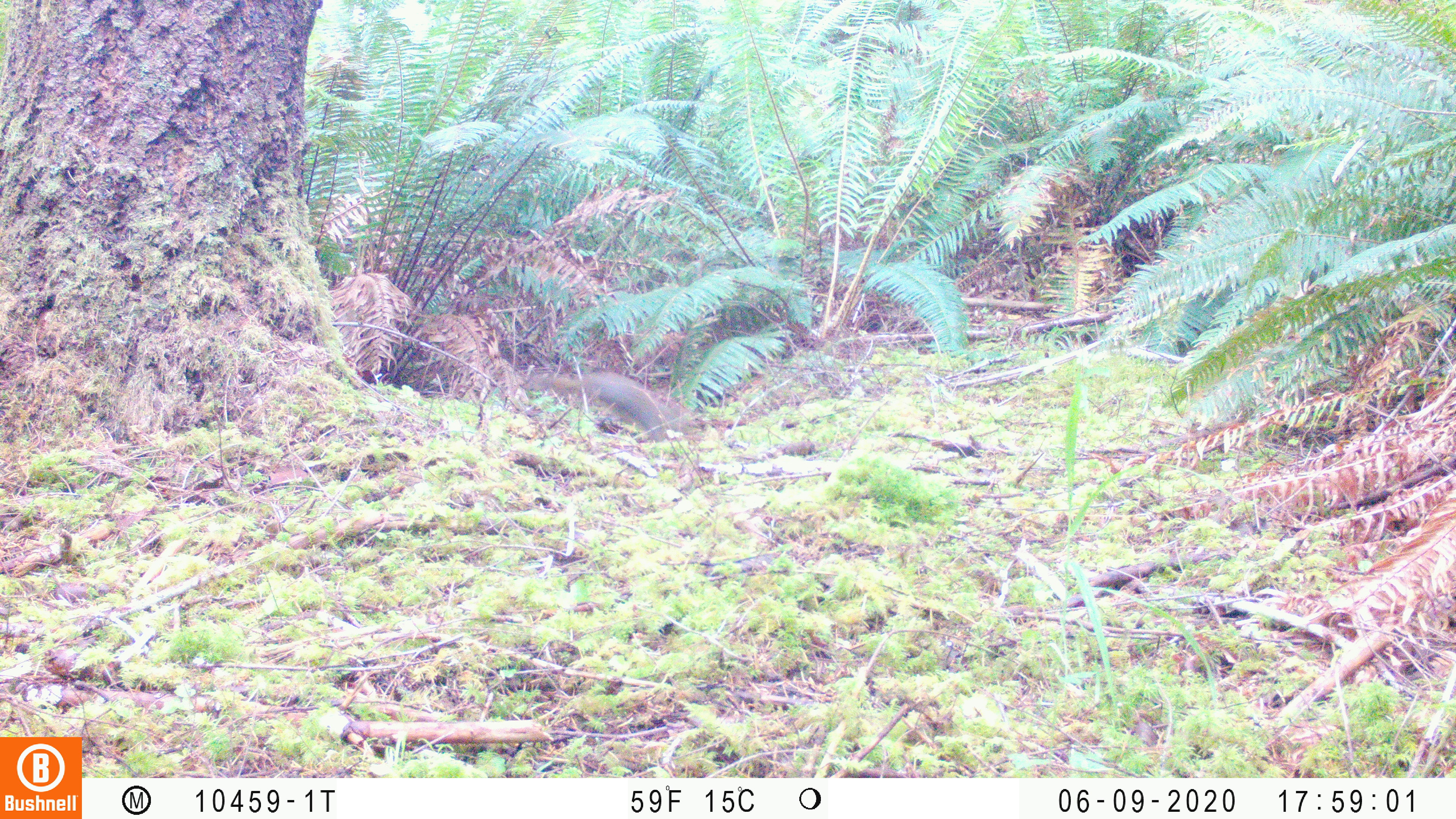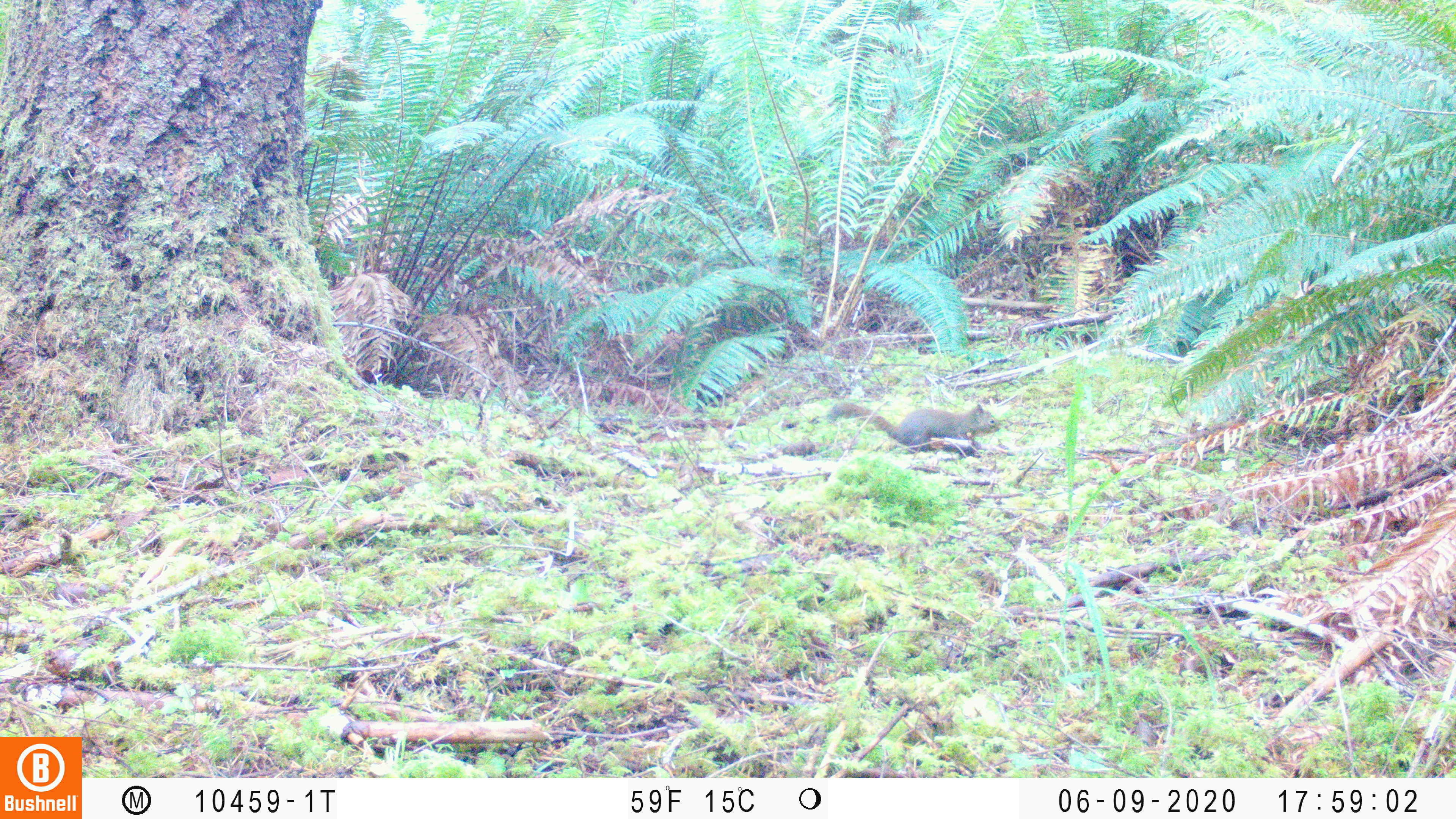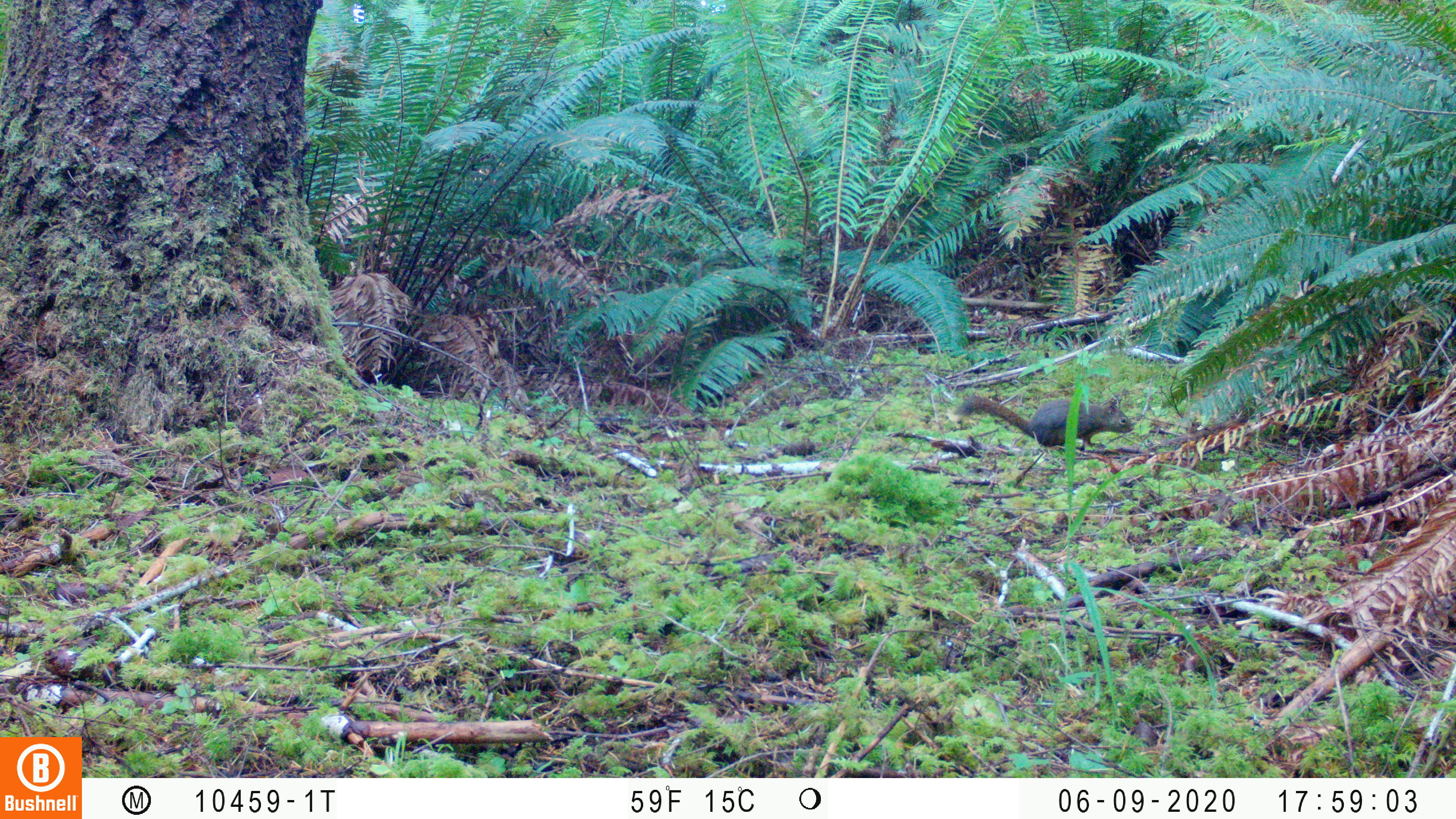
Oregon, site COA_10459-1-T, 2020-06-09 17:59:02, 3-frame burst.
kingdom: Animalia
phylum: Chordata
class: Mammalia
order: Rodentia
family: Sciuridae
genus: Tamiasciurus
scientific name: Tamiasciurus douglasii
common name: douglas squirrel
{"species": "douglas squirrel (Tamiasciurus douglasii)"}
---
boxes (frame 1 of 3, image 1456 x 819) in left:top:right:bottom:
douglas squirrel: 538:369:679:445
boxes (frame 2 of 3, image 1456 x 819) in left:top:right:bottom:
douglas squirrel: 824:399:1005:462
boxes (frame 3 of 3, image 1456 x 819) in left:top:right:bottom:
douglas squirrel: 952:386:1138:452